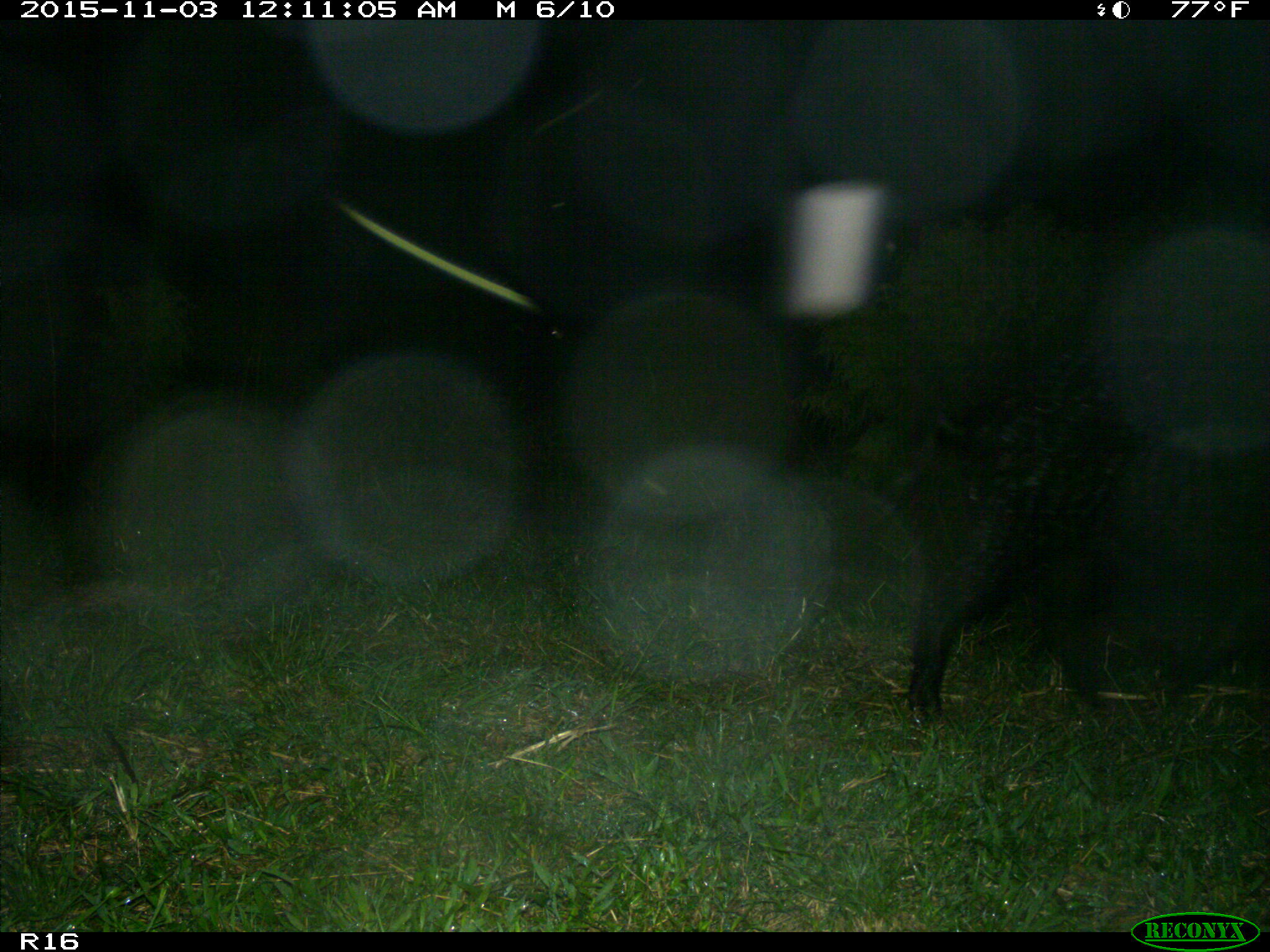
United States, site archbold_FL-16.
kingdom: Animalia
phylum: Chordata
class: Mammalia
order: Artiodactyla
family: Suidae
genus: Sus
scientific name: Sus scrofa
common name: wild boar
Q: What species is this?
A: Sus scrofa (wild boar).